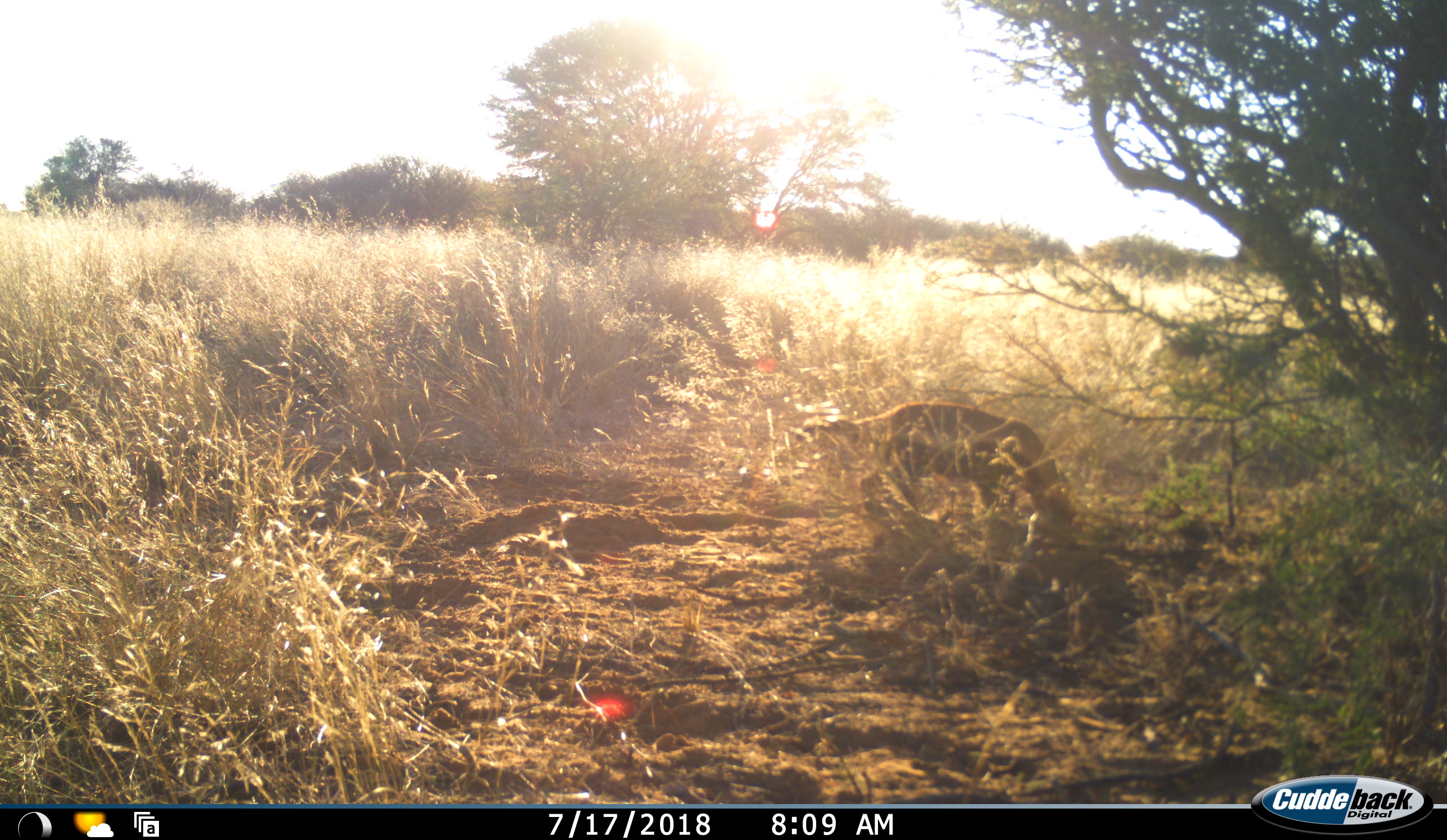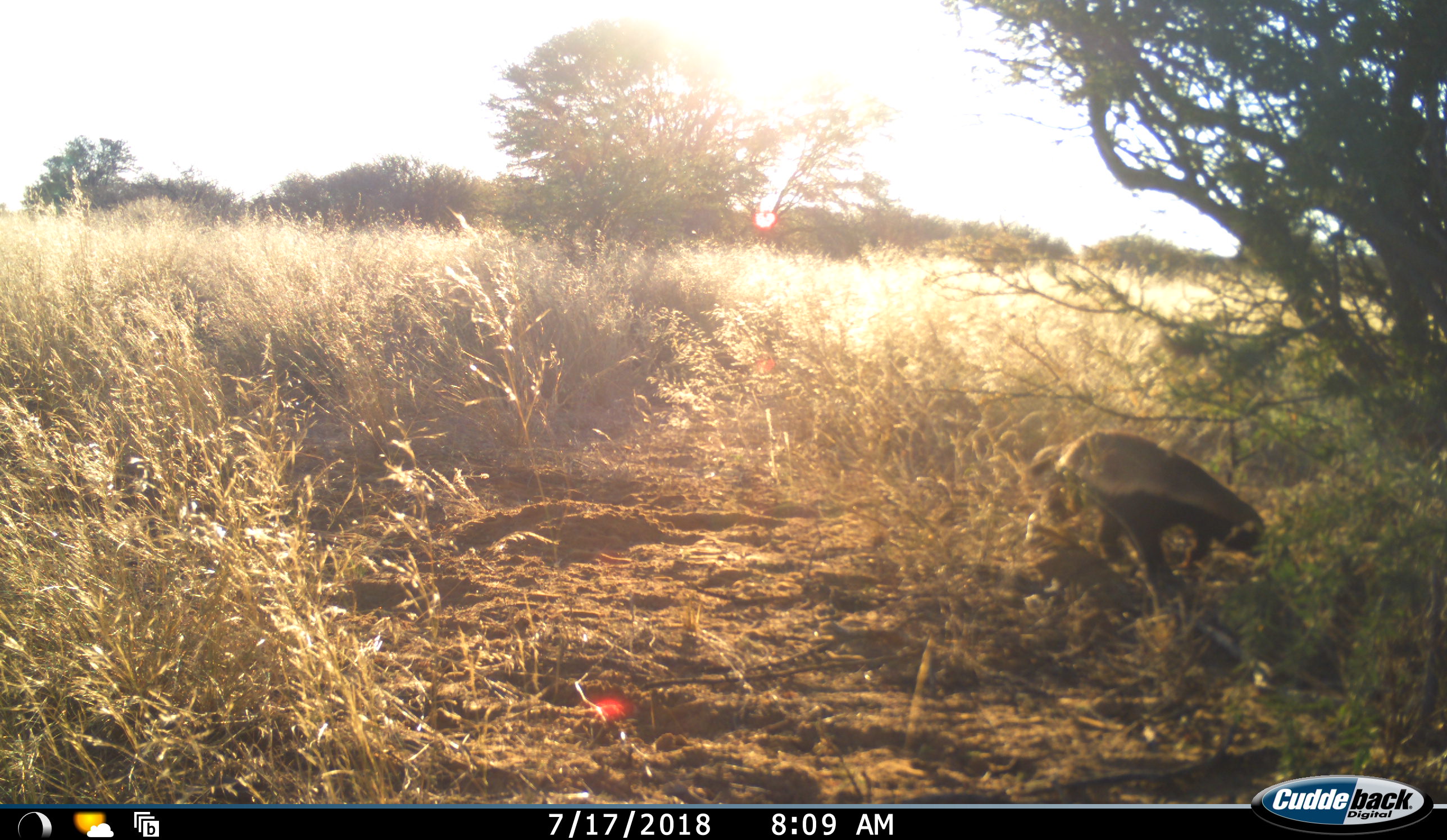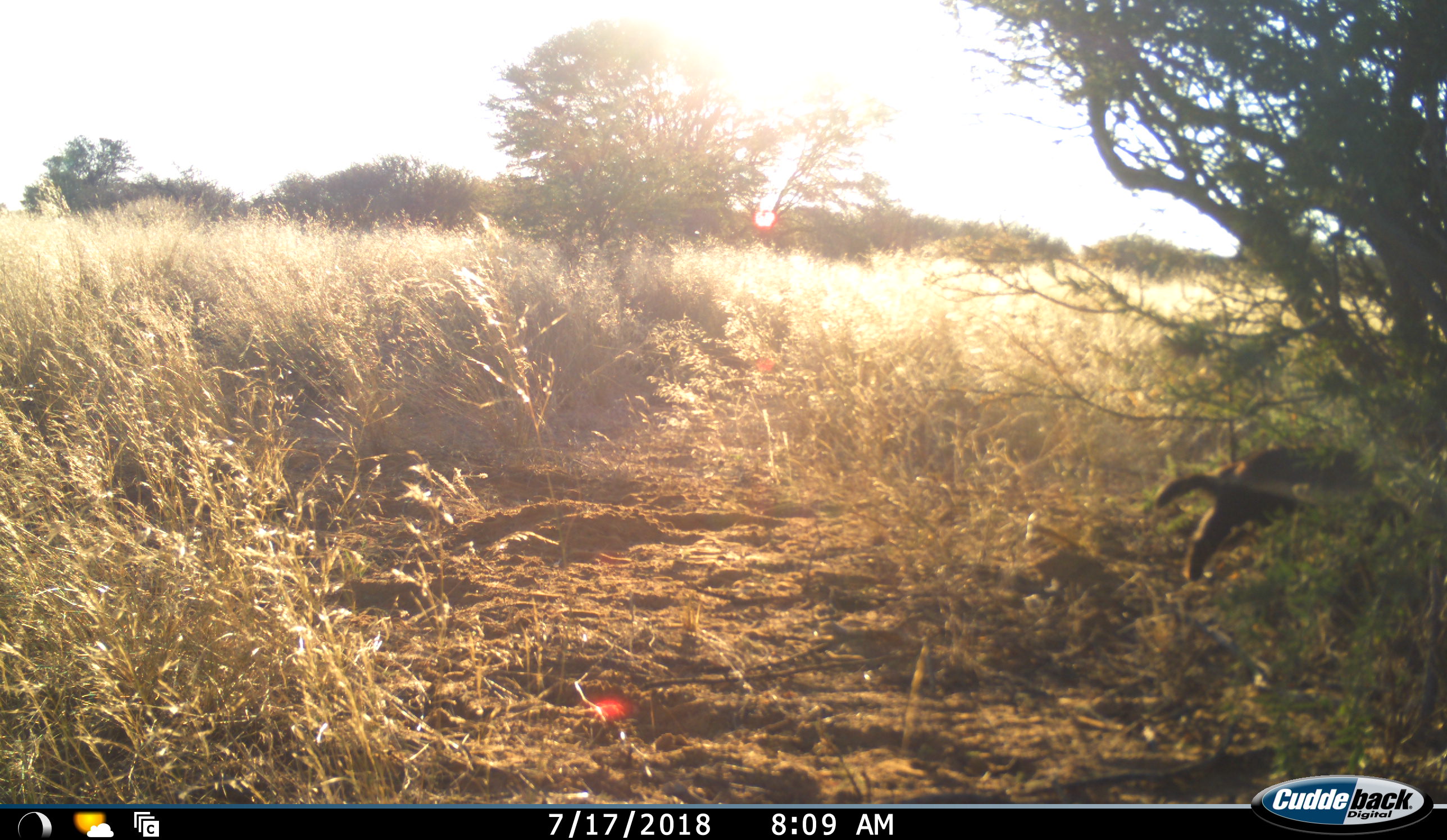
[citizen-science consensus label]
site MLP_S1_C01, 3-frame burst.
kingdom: Animalia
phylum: Chordata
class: Mammalia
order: Carnivora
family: Mustelidae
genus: Mellivora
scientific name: Mellivora capensis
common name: honey badger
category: honeybadger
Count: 1.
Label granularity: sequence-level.